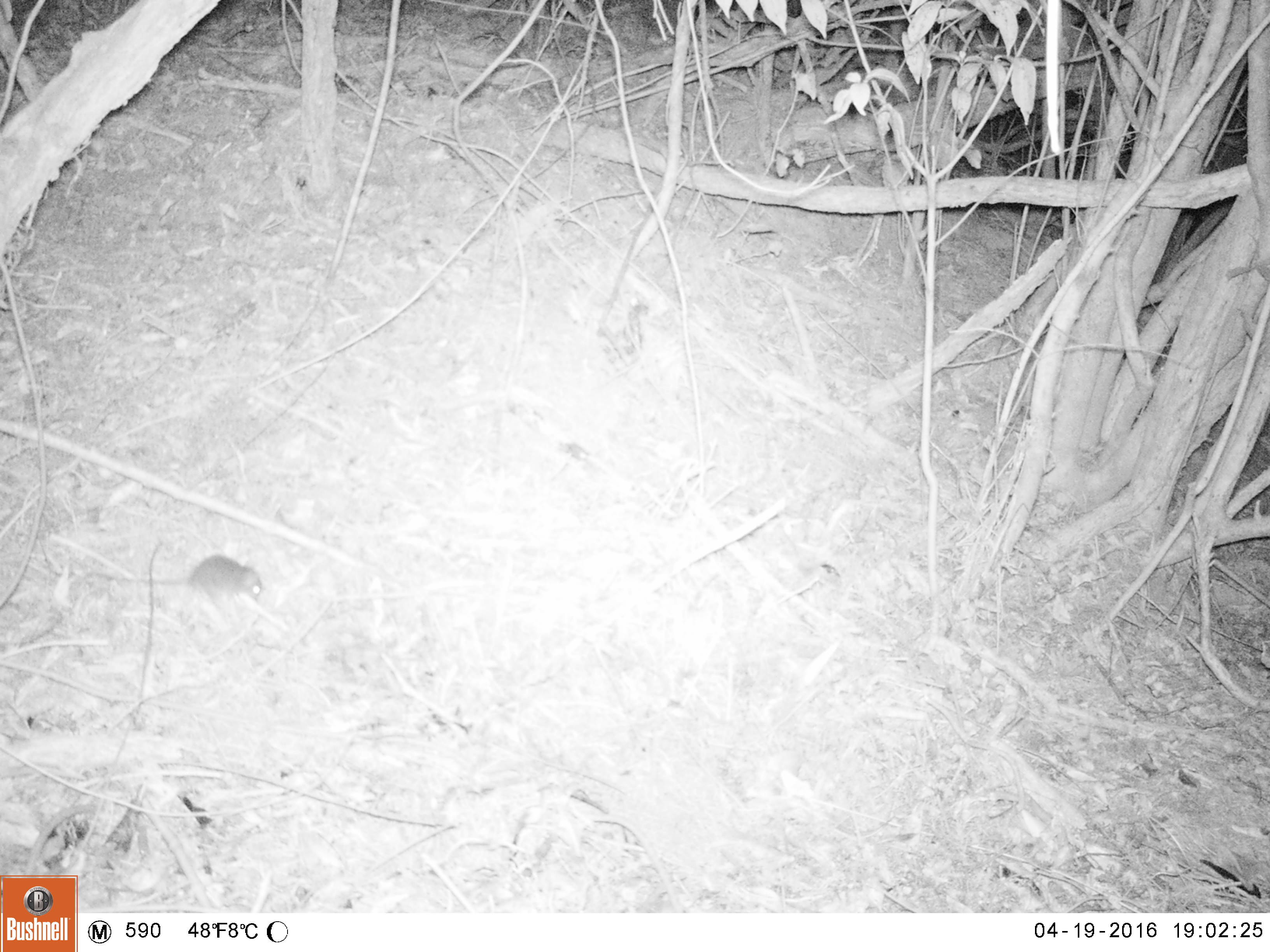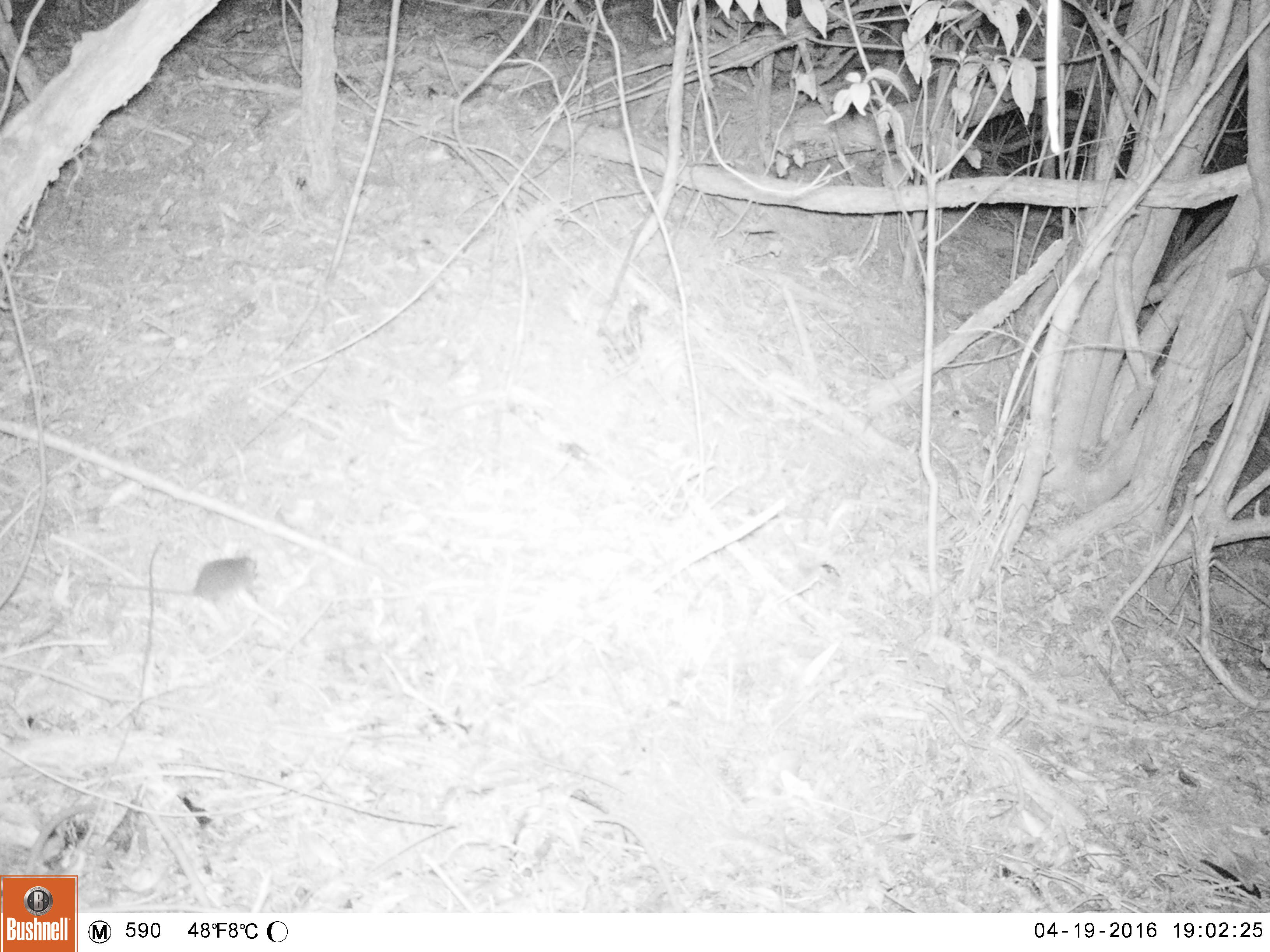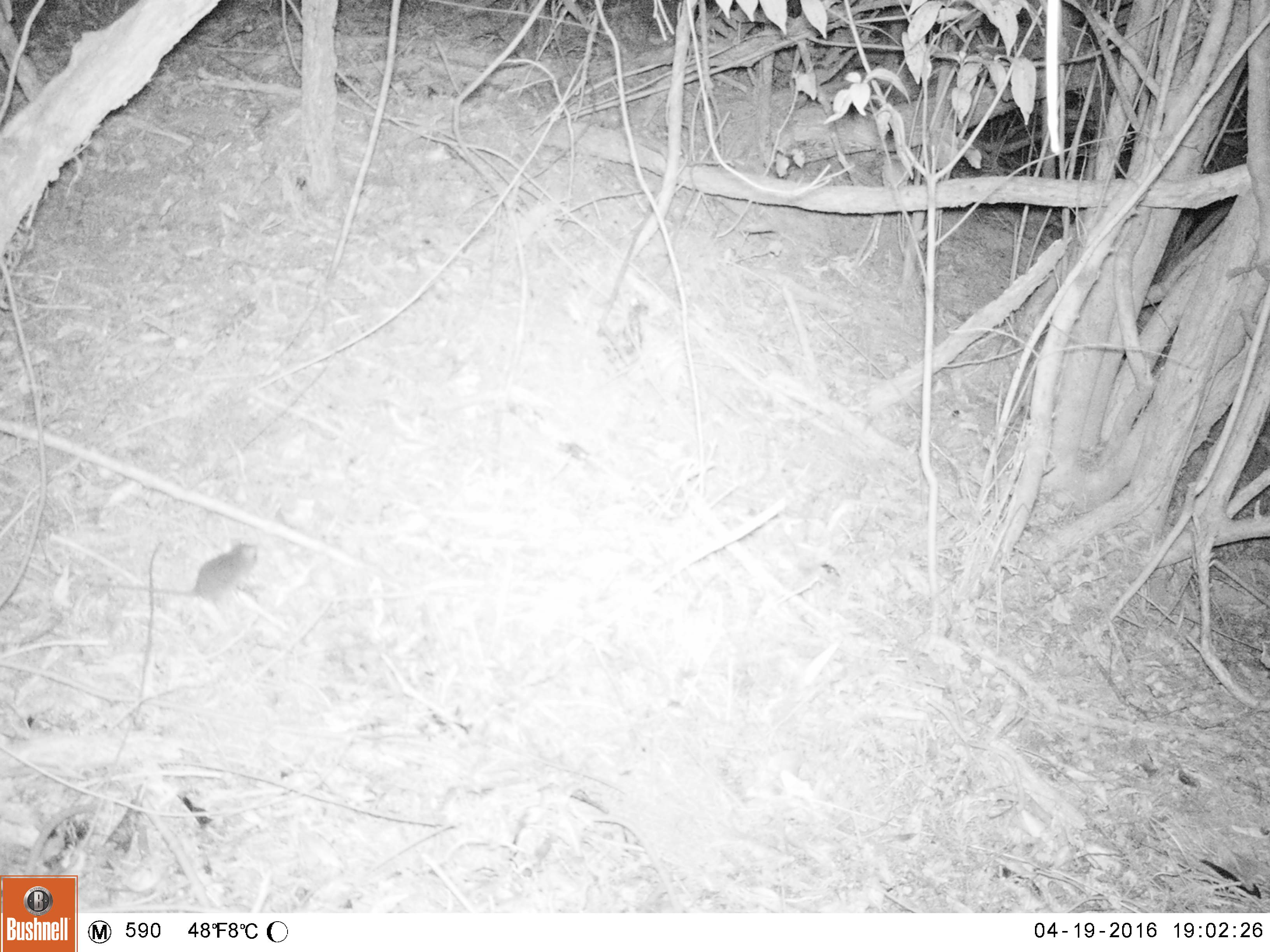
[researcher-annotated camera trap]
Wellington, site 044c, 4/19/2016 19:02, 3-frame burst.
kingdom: Animalia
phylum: Chordata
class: Mammalia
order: Rodentia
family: Muridae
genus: Mus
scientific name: Mus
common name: mouse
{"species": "mouse (Mus)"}